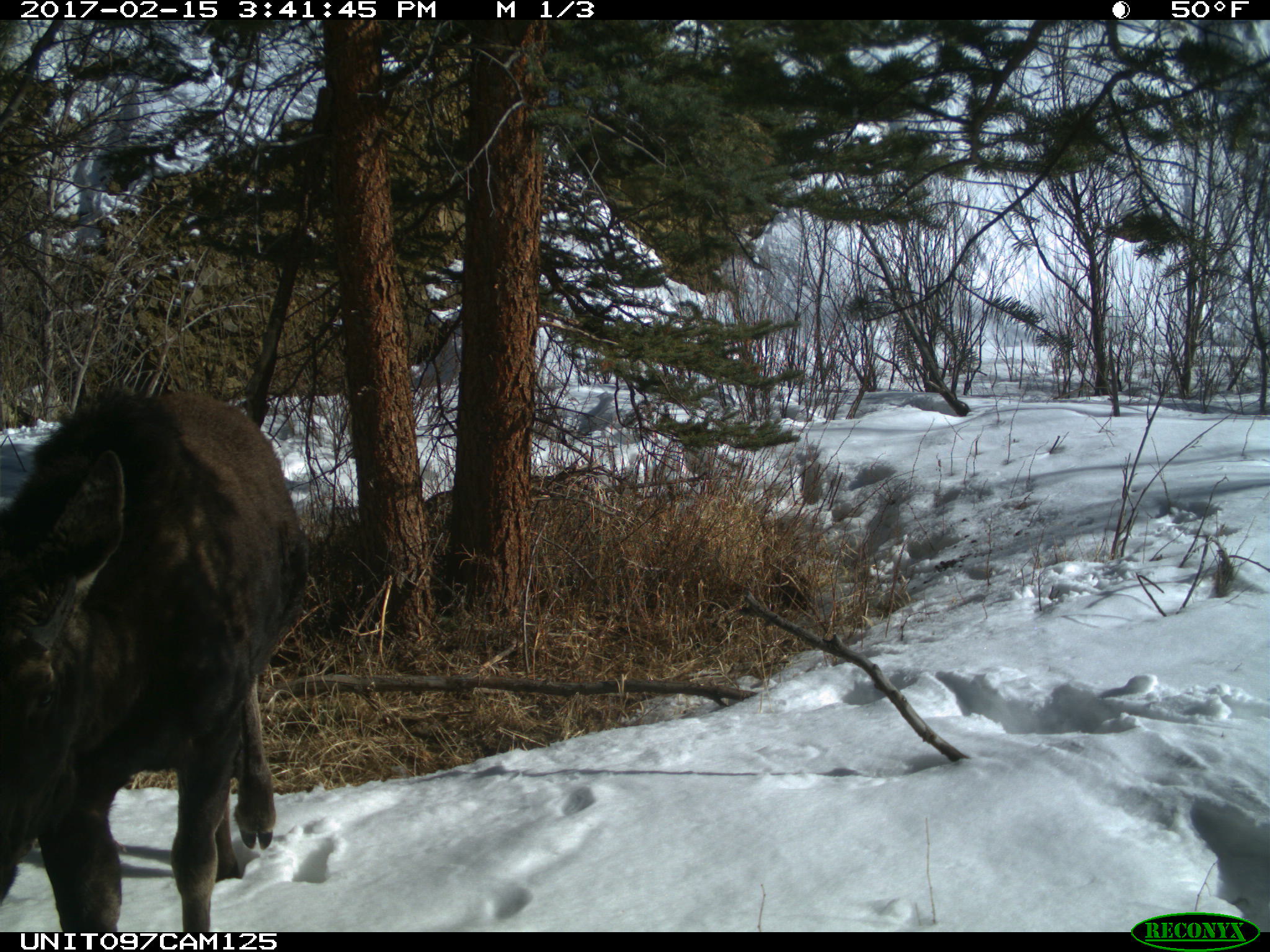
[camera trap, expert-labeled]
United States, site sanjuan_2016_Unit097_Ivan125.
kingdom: Animalia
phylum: Chordata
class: Mammalia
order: Artiodactyla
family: Cervidae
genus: Alces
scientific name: Alces alces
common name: moose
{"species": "Alces alces (moose)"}